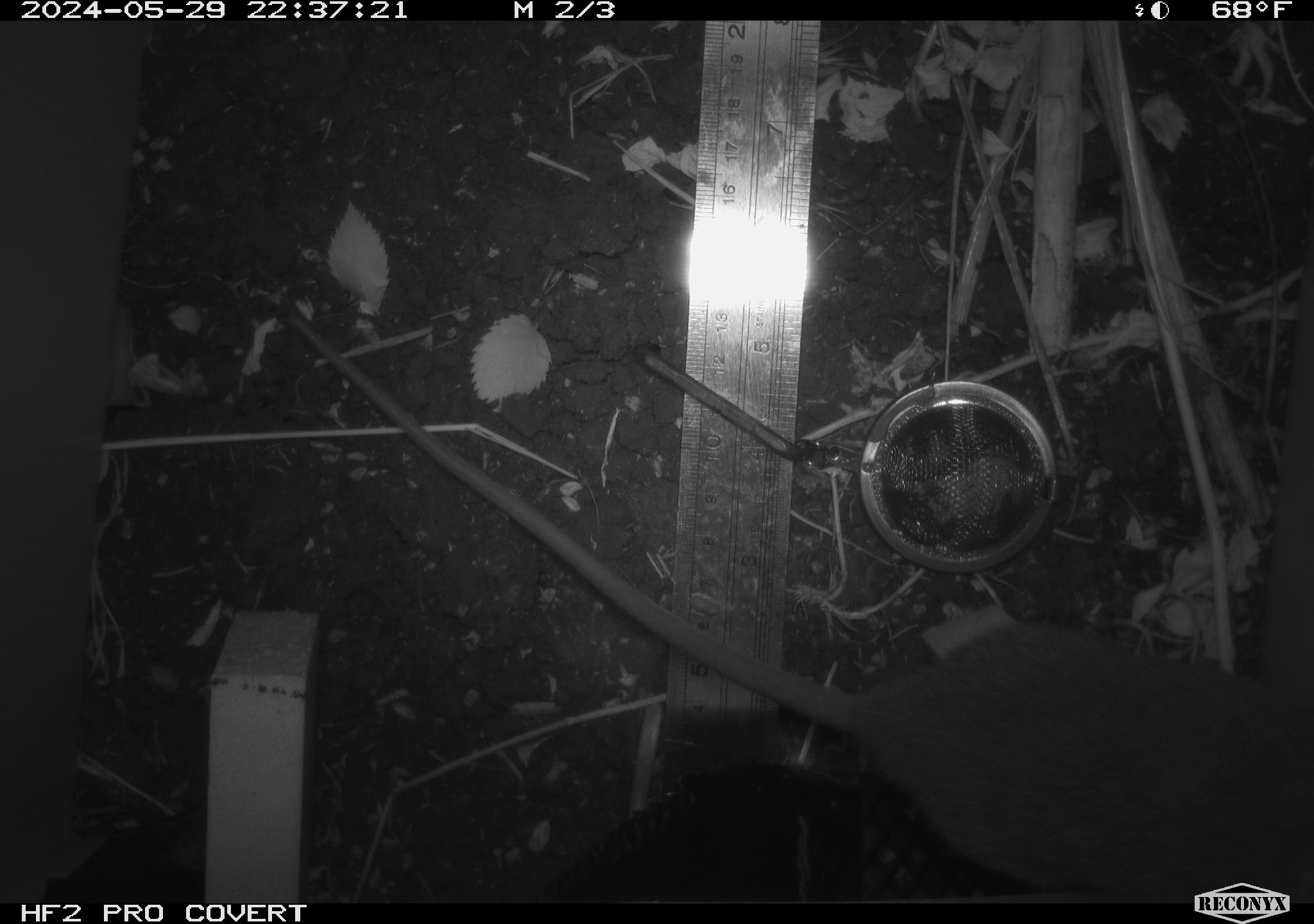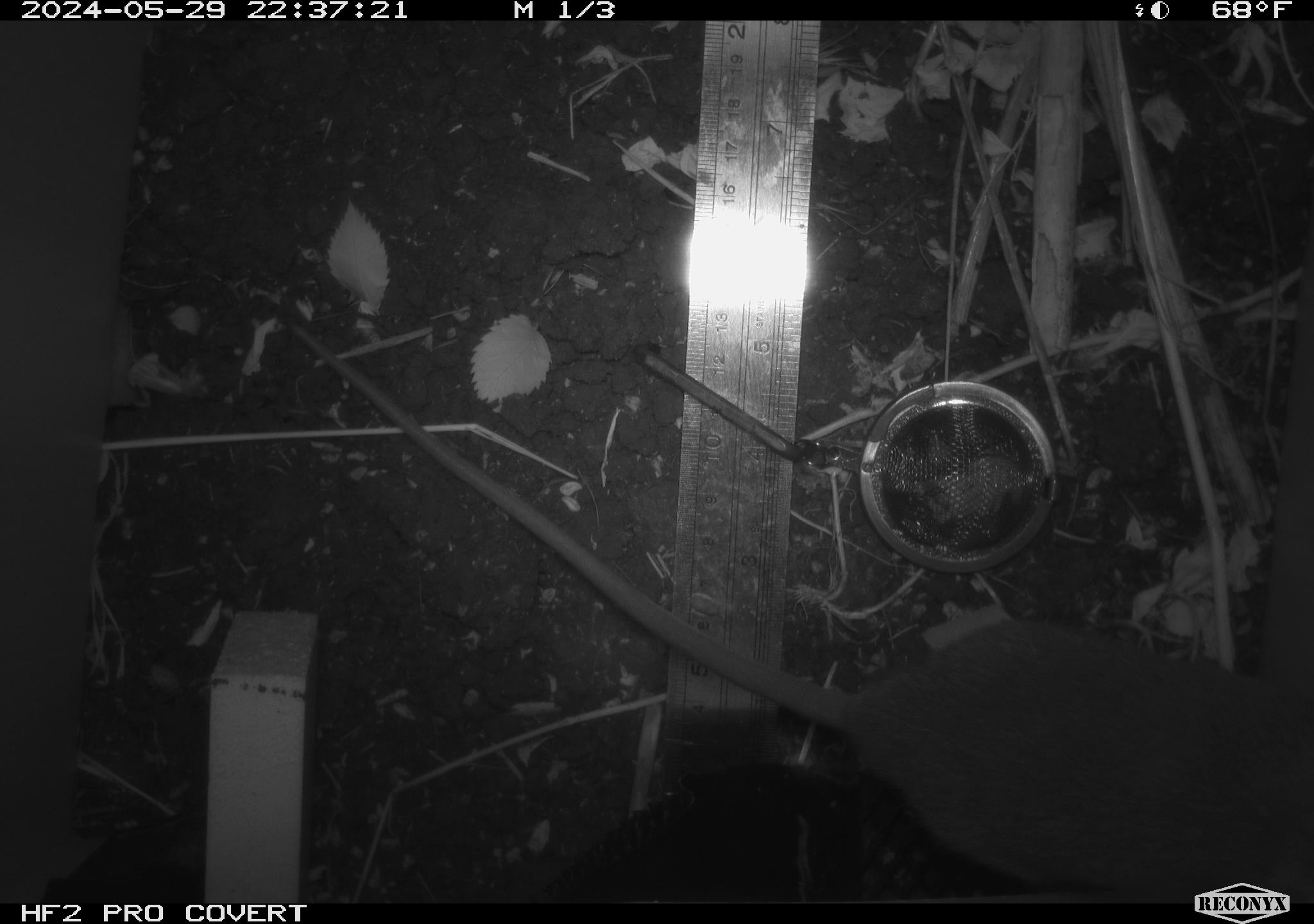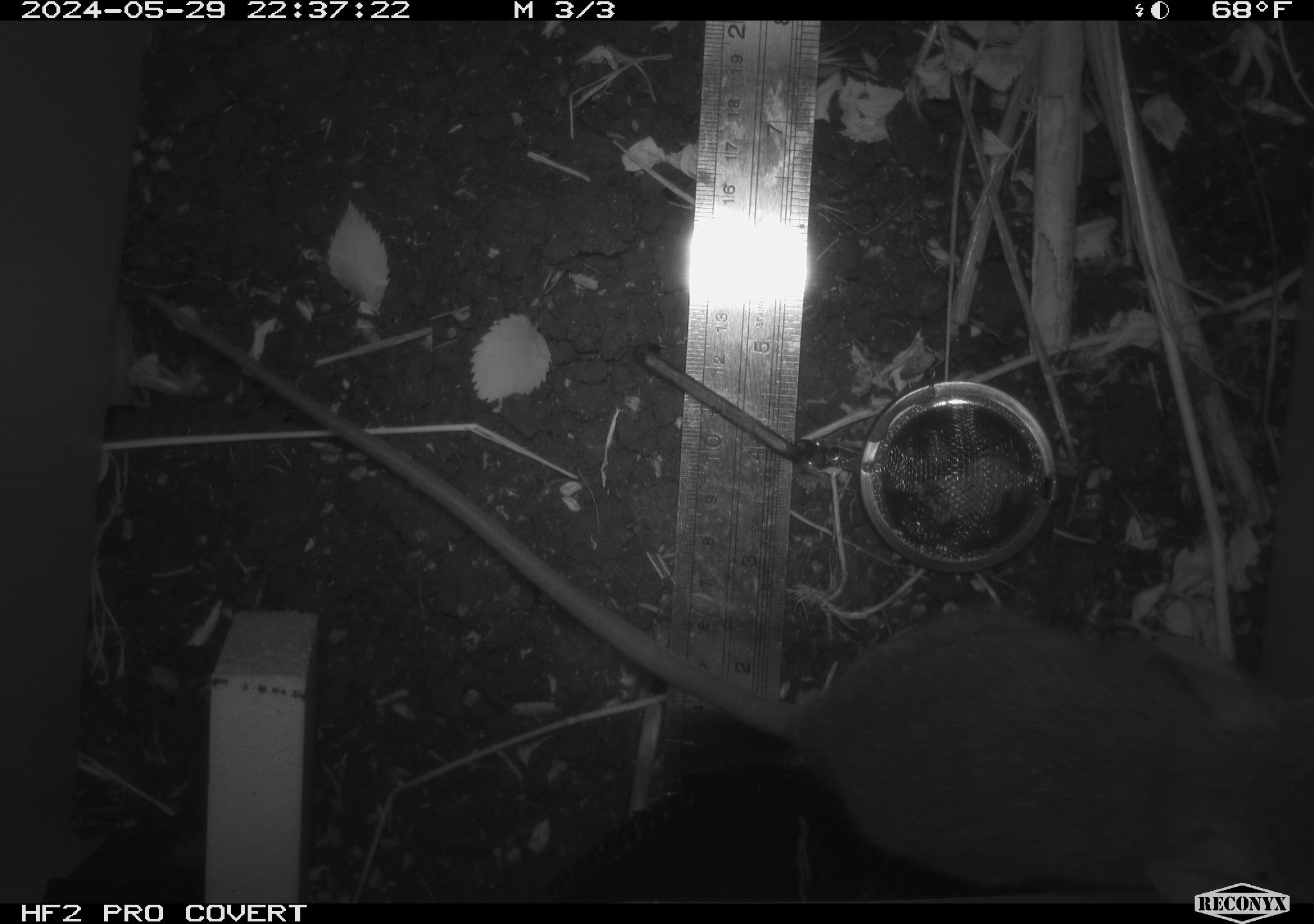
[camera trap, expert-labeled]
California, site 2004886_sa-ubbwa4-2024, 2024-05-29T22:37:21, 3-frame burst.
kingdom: Animalia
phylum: Chordata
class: Mammalia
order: Rodentia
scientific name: Rodentia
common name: woodrat or rat or mouse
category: woodrat or rat or mouse species